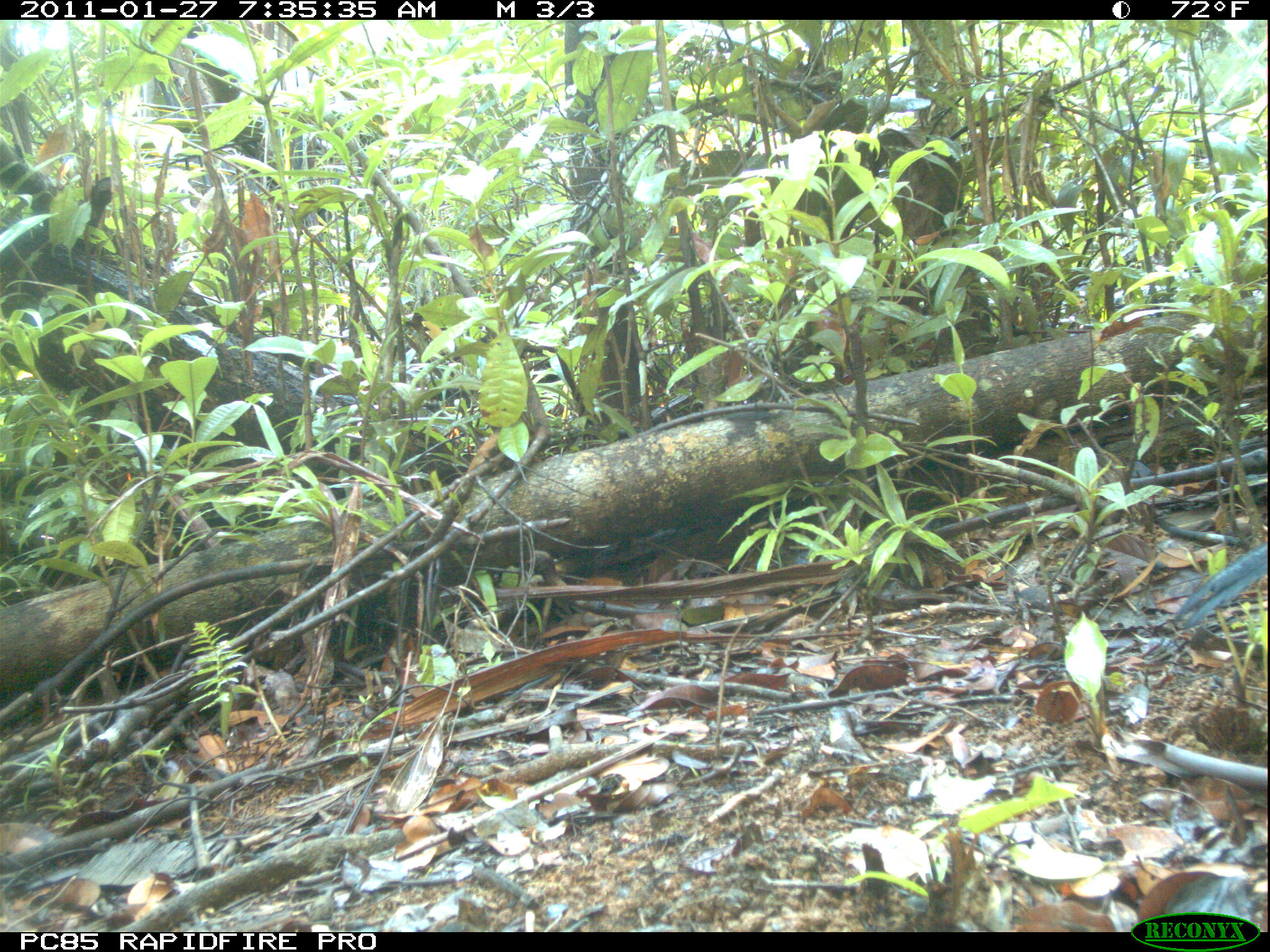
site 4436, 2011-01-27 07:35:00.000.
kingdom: Animalia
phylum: Chordata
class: Aves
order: Cuculiformes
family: Cuculidae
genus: Coua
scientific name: Coua serriana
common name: red-breasted coua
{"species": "Coua serriana (red-breasted coua)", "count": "1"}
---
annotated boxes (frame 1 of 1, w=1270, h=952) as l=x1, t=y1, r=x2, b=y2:
coua serriana: l=1167, t=537, r=1270, b=633